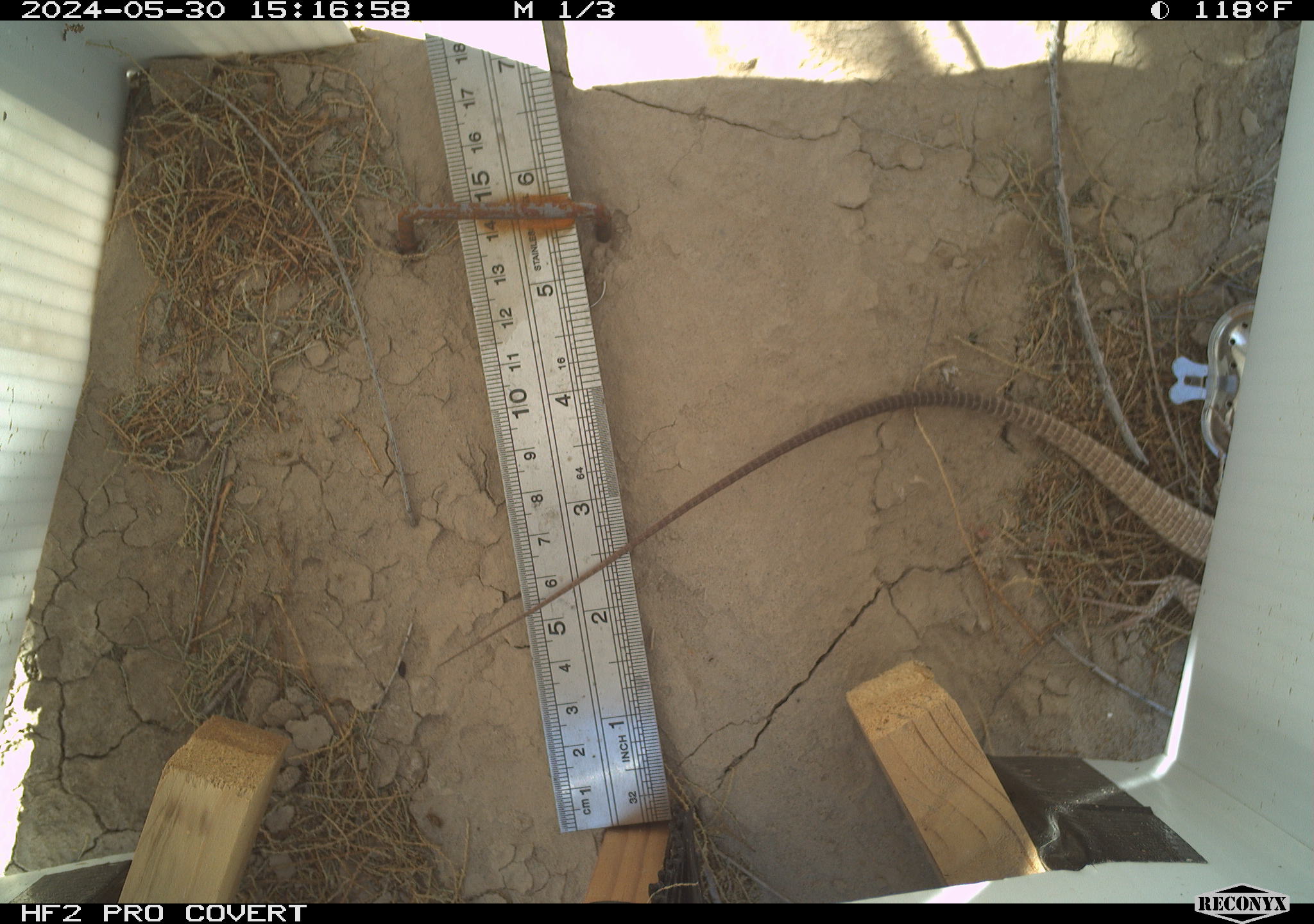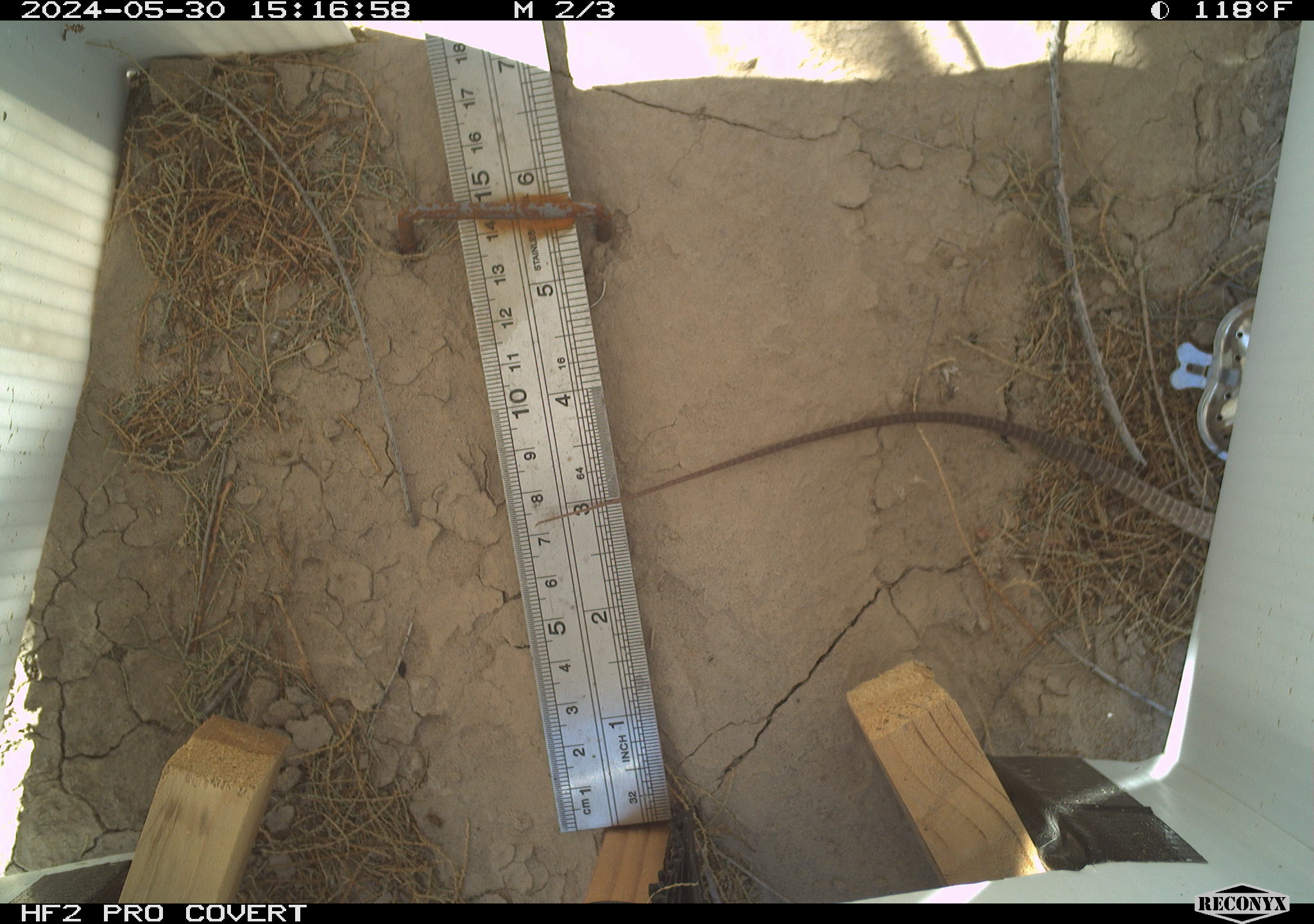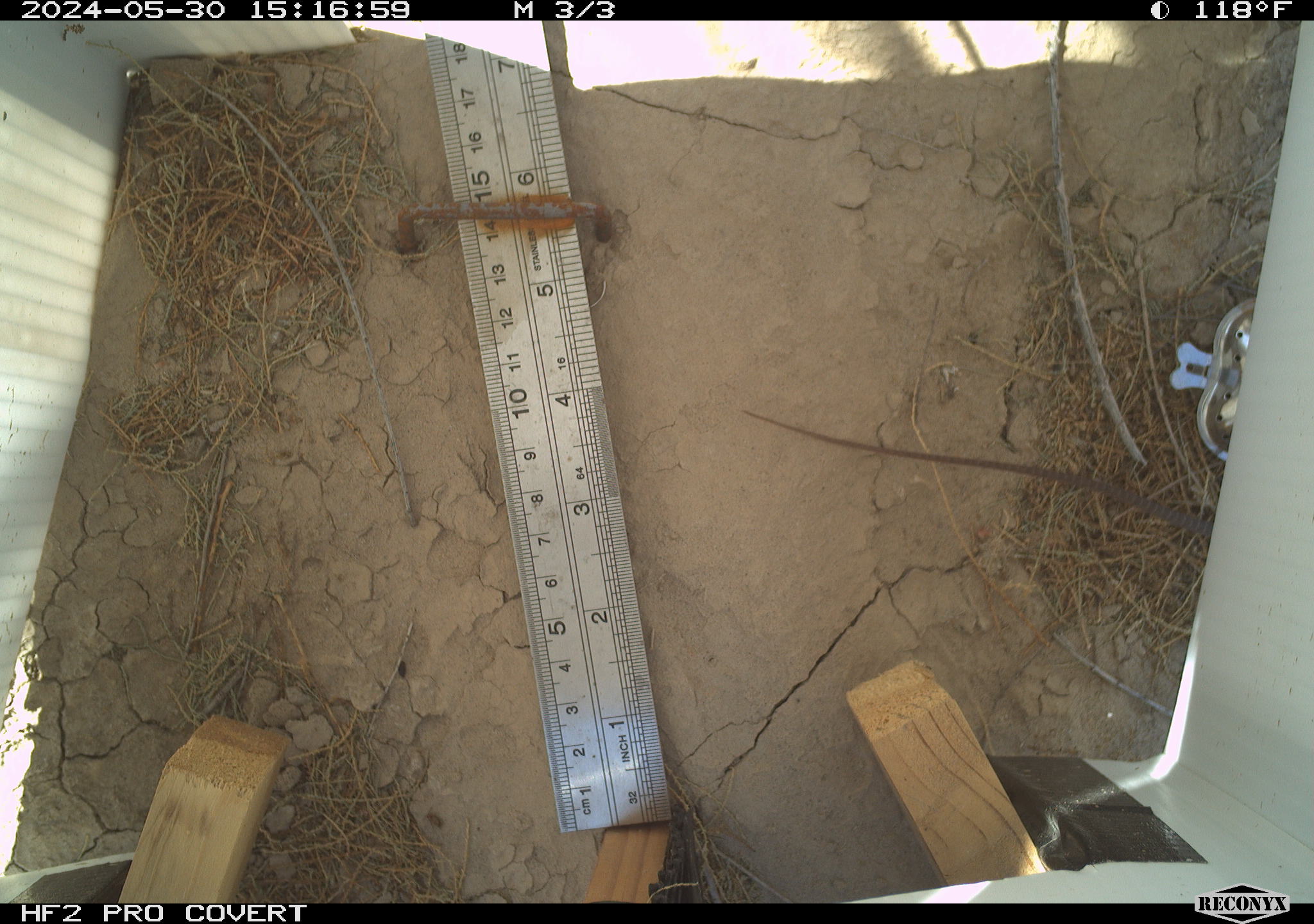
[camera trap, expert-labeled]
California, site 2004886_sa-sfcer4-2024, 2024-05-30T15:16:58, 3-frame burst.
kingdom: Animalia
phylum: Chordata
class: Reptilia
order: Squamata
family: Teiidae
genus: Aspidoscelis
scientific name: Aspidoscelis tigris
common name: western whiptail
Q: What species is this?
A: Western whiptail (Aspidoscelis tigris).